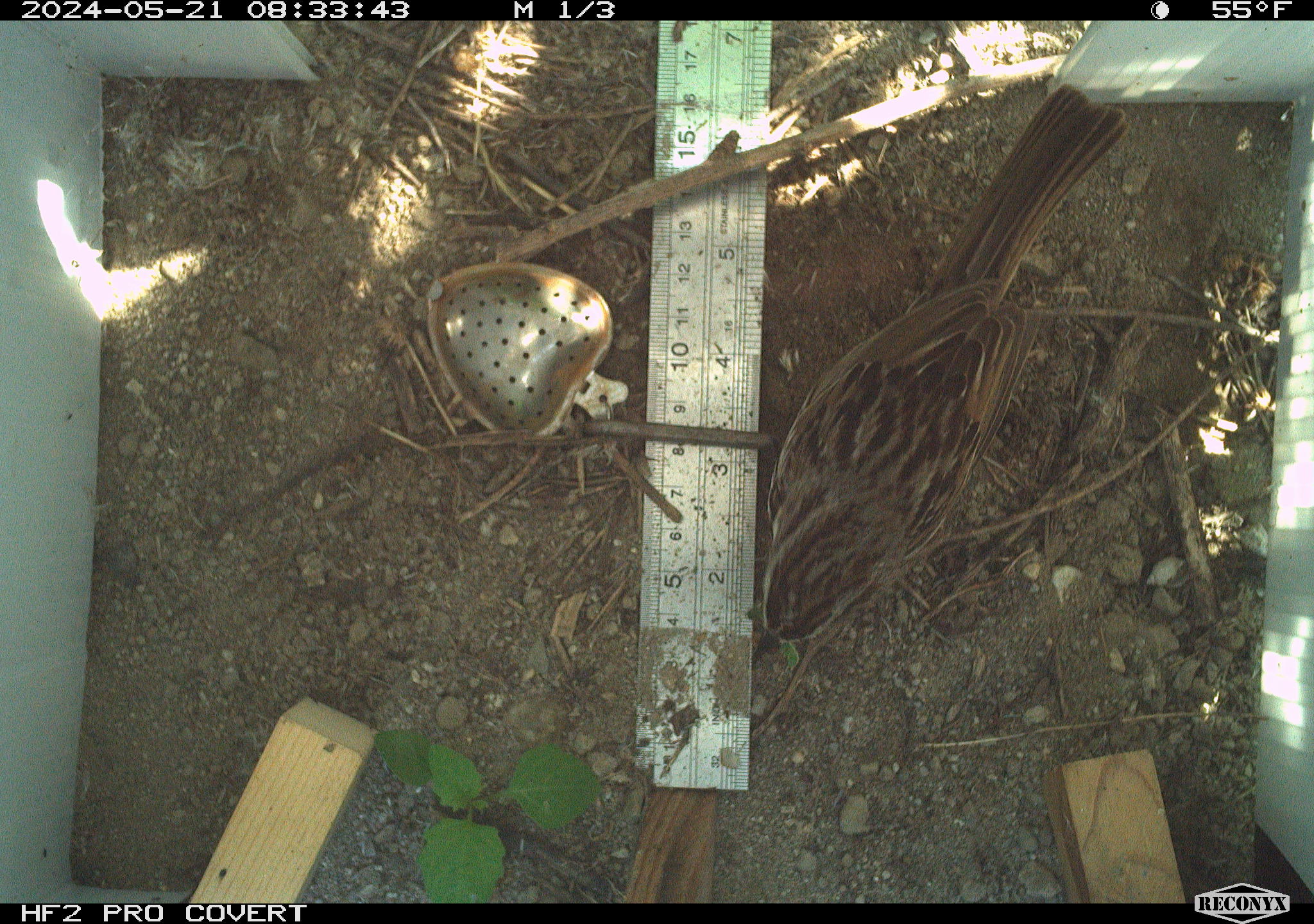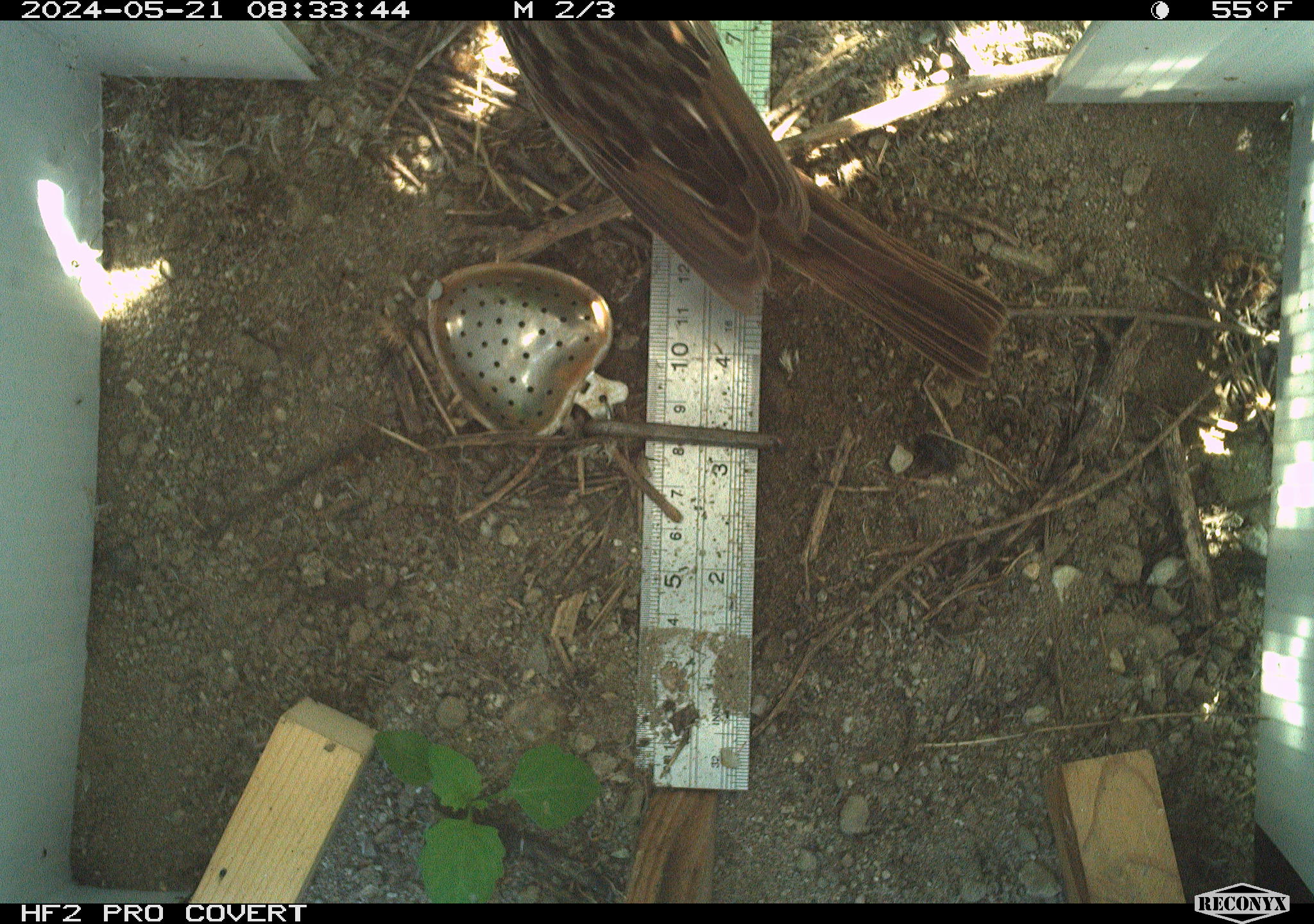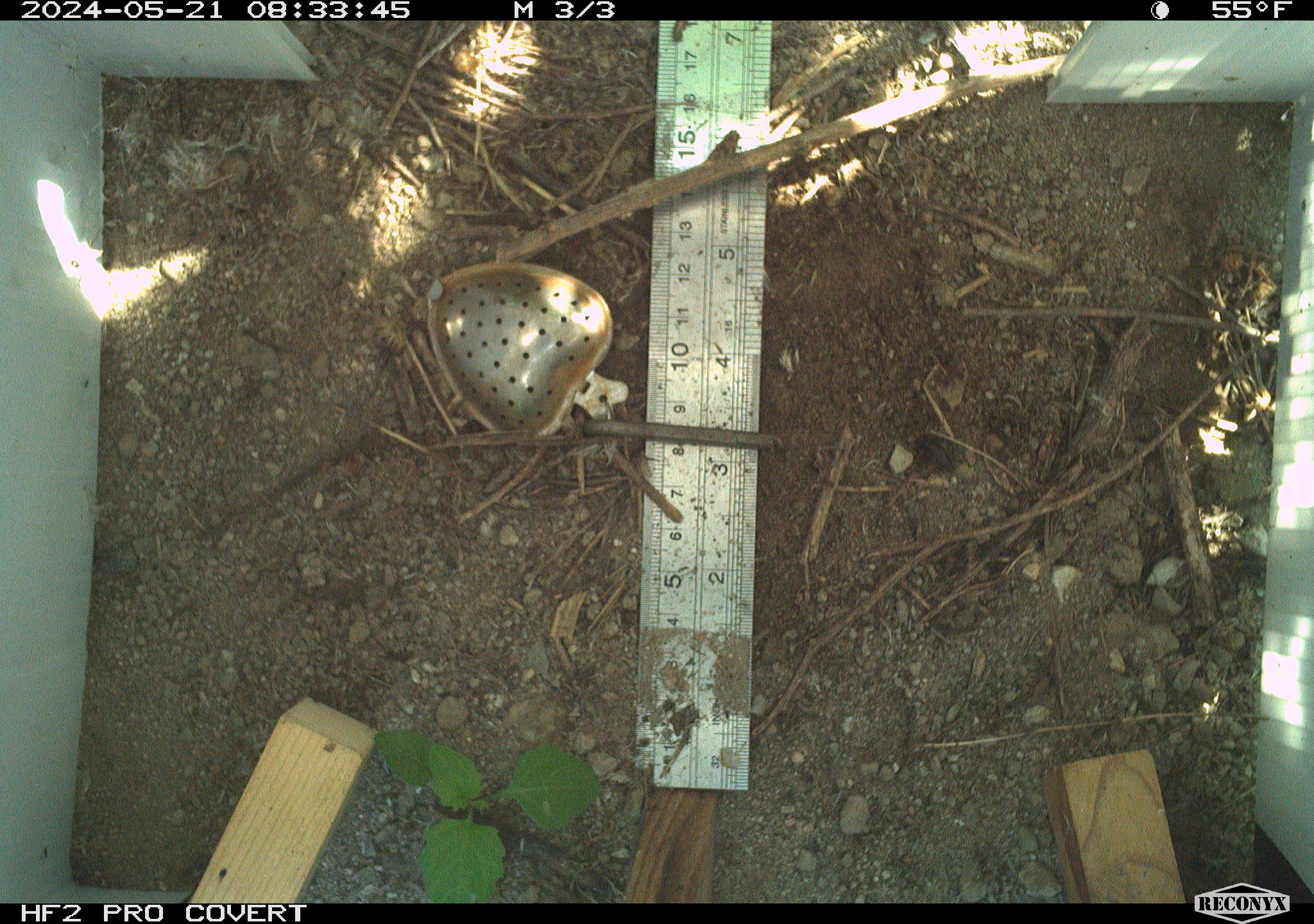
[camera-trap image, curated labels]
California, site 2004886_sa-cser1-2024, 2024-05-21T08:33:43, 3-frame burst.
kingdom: Animalia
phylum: Chordata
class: Aves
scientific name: Aves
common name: bird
Bird (Aves).